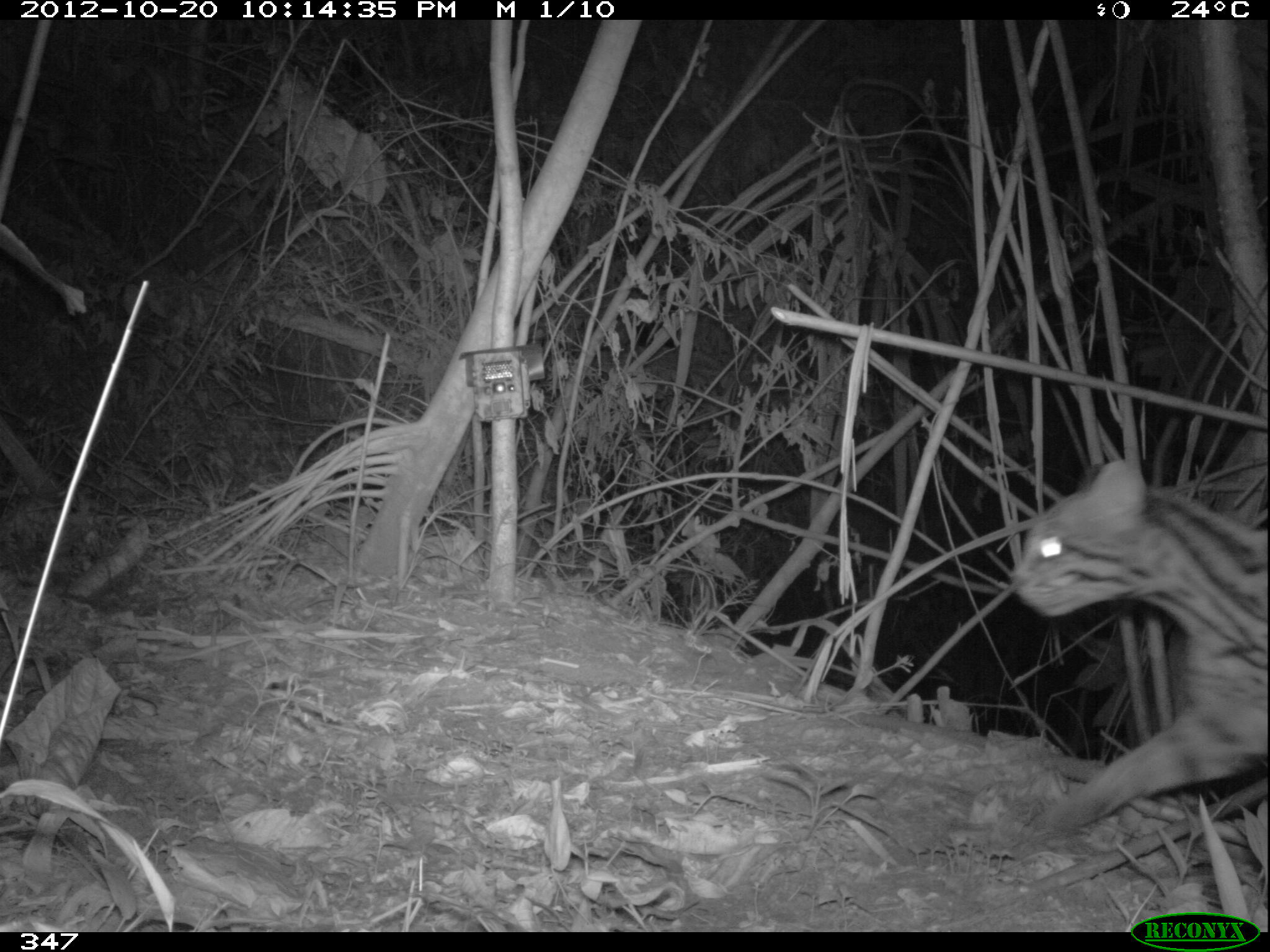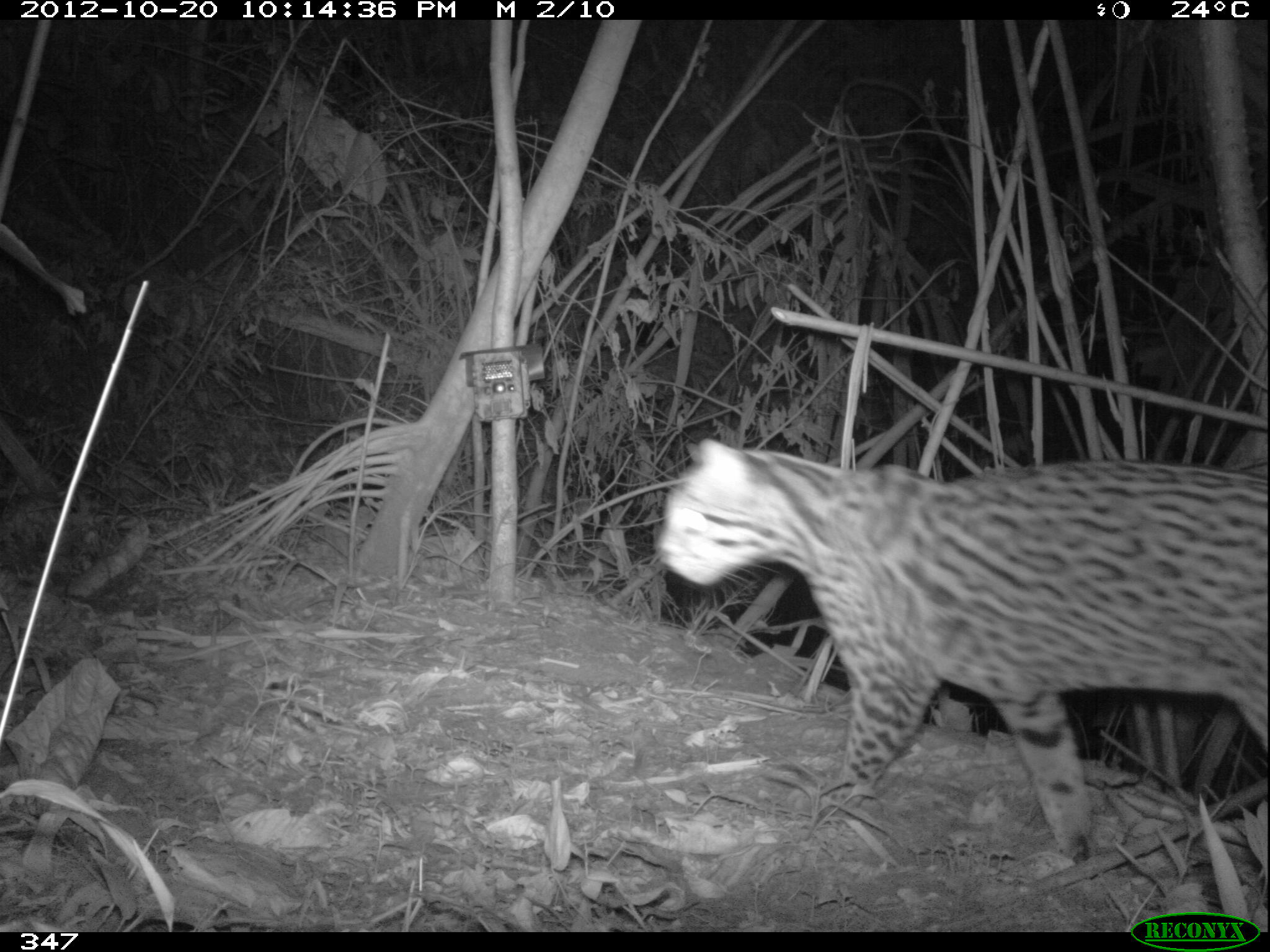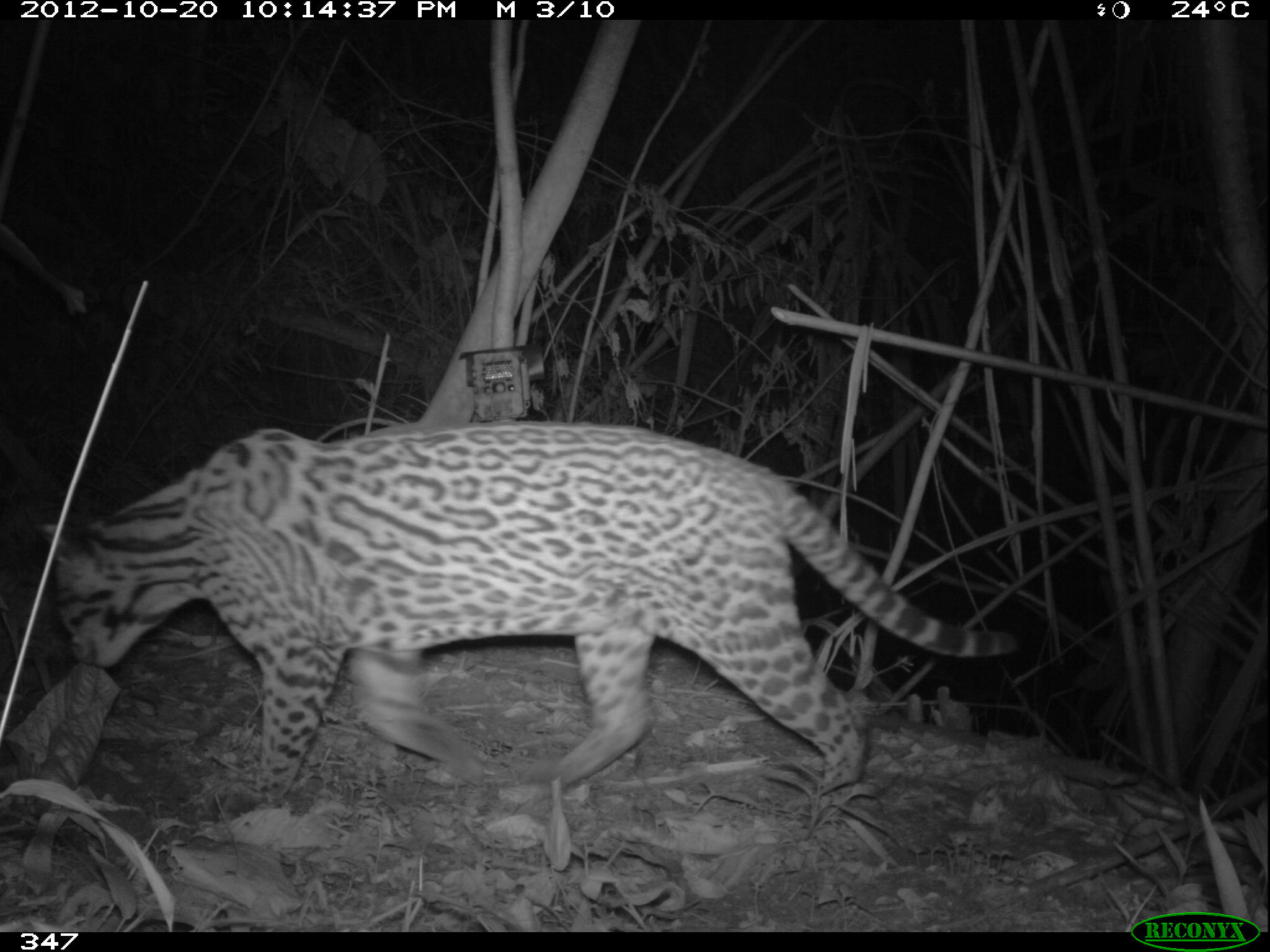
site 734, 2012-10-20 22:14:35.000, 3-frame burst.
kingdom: Animalia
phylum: Chordata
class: Mammalia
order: Carnivora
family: Felidae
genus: Leopardus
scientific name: Leopardus pardalis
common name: ocelot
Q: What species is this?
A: Leopardus pardalis (ocelot).